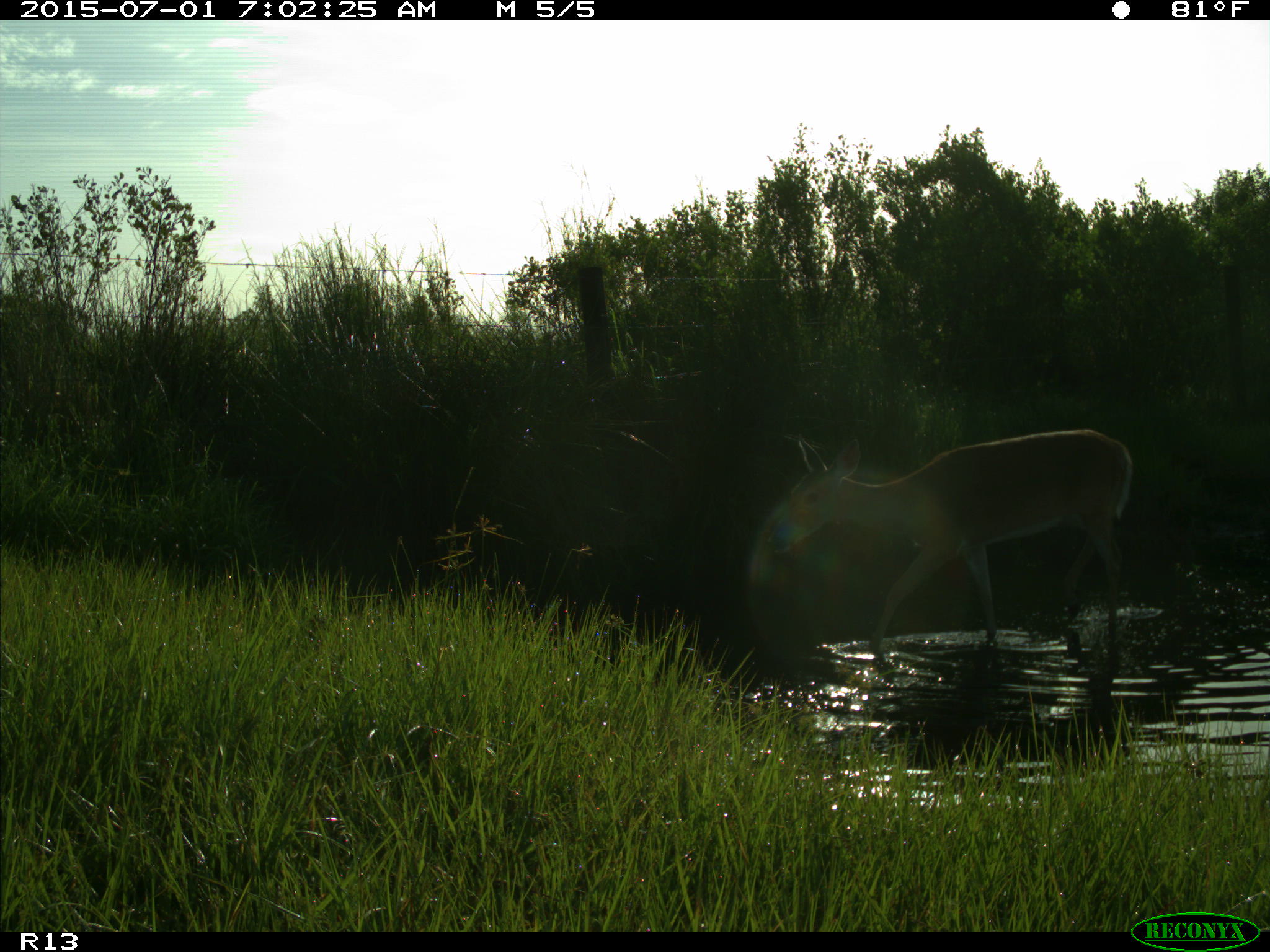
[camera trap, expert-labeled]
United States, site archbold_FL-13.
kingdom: Animalia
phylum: Chordata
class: Mammalia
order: Artiodactyla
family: Cervidae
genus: Odocoileus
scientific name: Odocoileus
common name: deer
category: unidentified deer